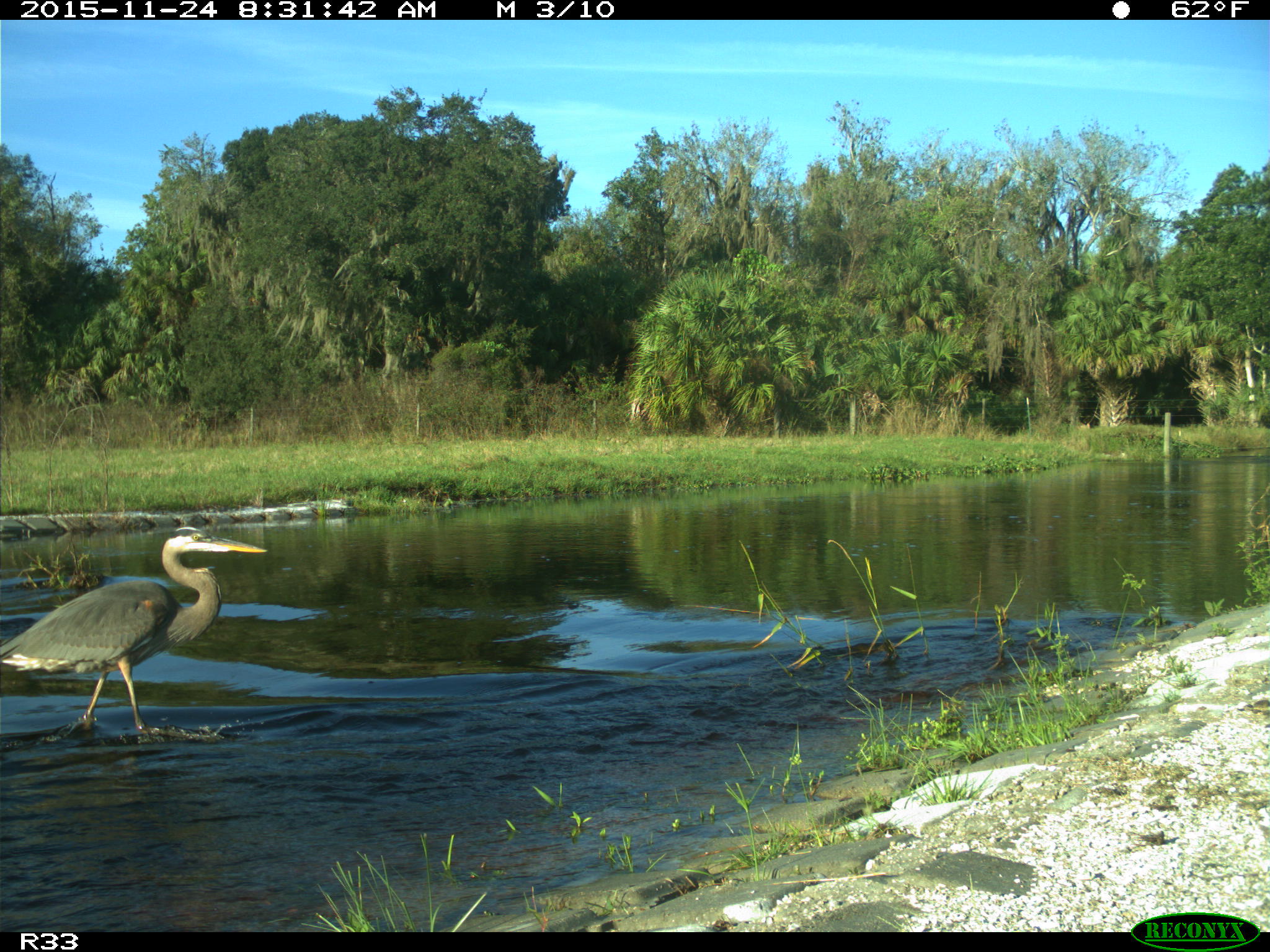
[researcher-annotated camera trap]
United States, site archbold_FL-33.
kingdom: Animalia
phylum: Chordata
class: Aves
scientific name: Aves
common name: birds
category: unidentified bird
Unidentified bird (birds) (Aves).